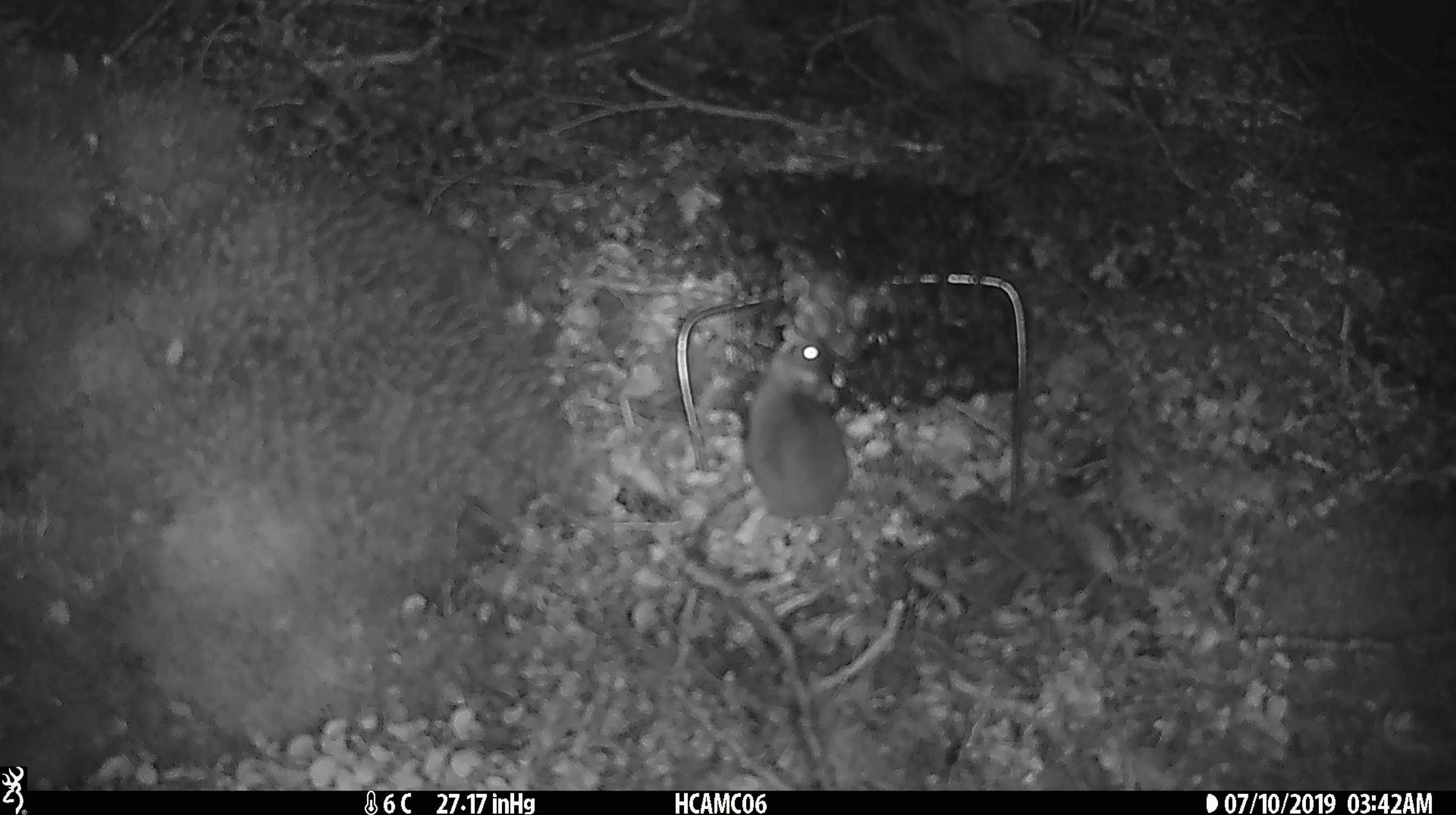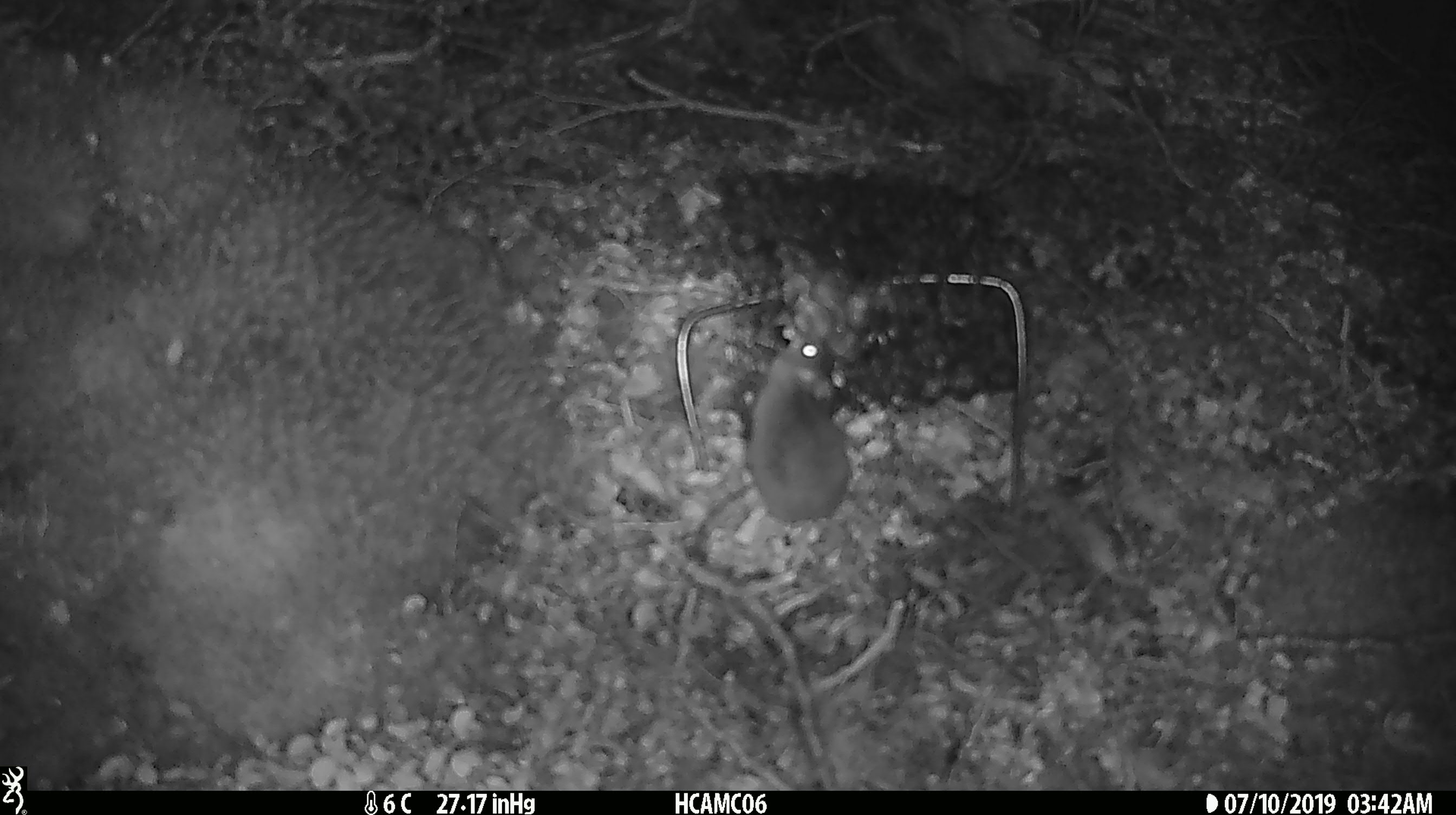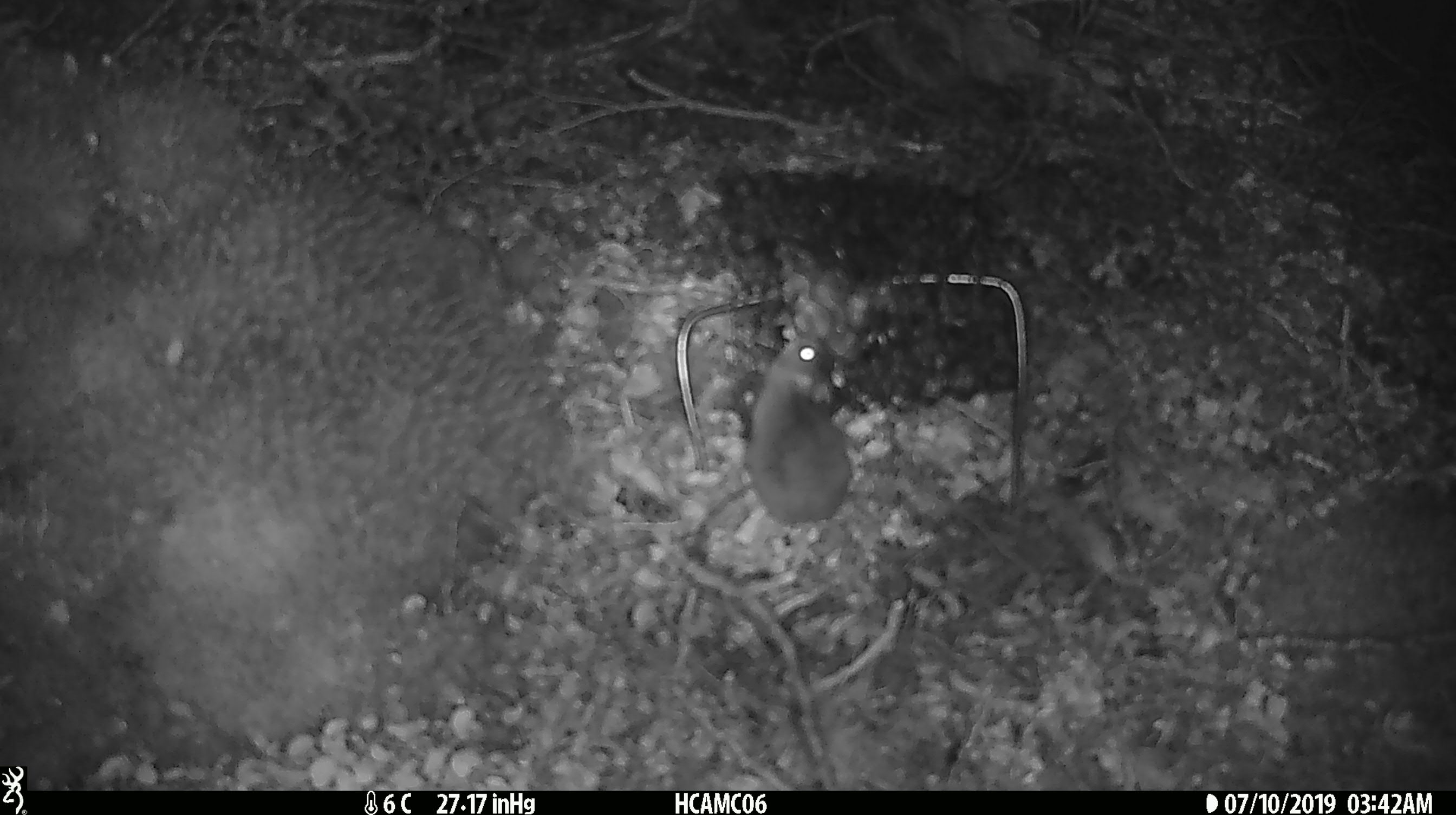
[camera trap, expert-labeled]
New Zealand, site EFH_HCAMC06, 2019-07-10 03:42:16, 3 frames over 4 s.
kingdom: Animalia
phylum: Chordata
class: Mammalia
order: Rodentia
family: Muridae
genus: Mus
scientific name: Mus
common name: mouse